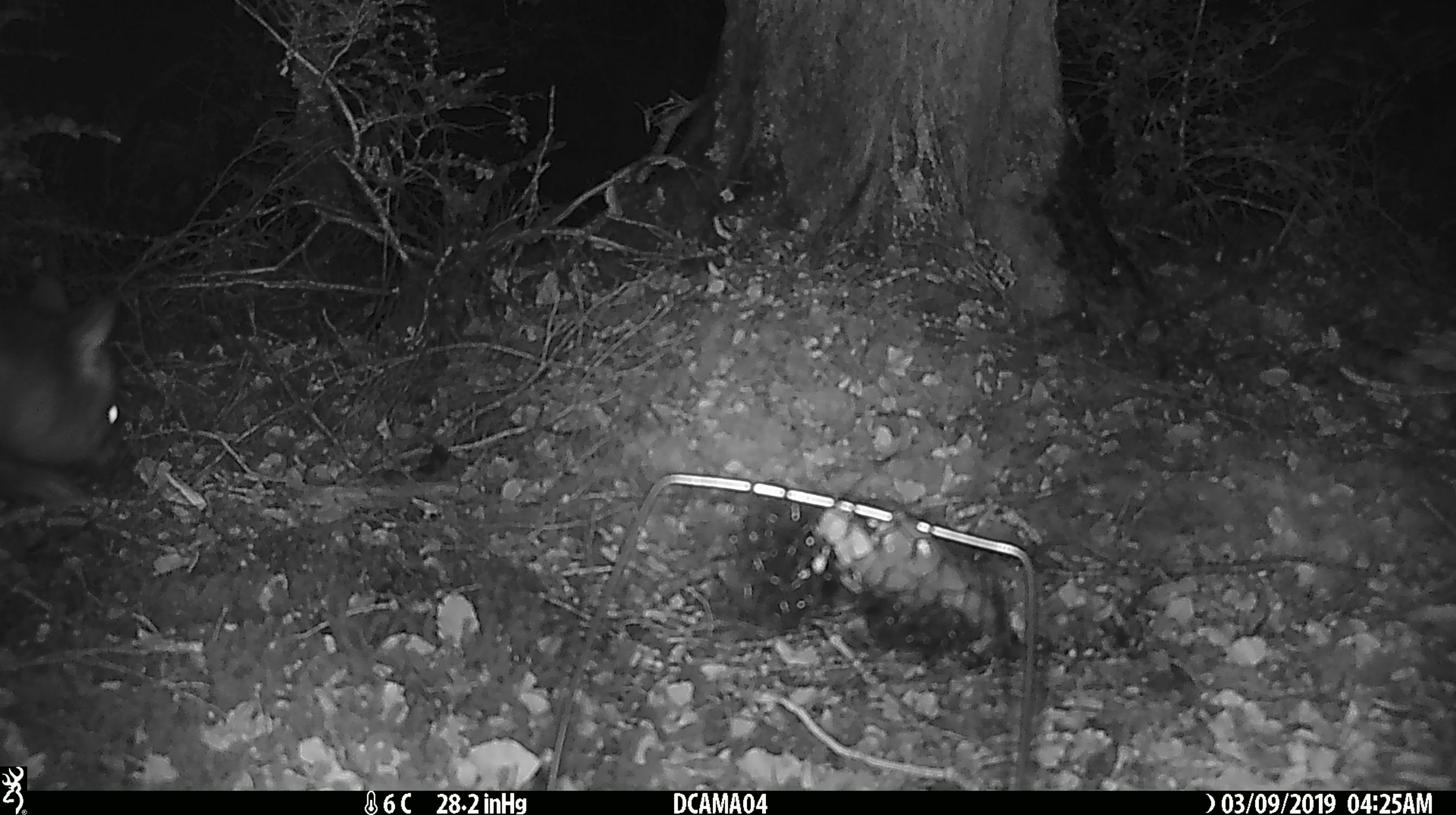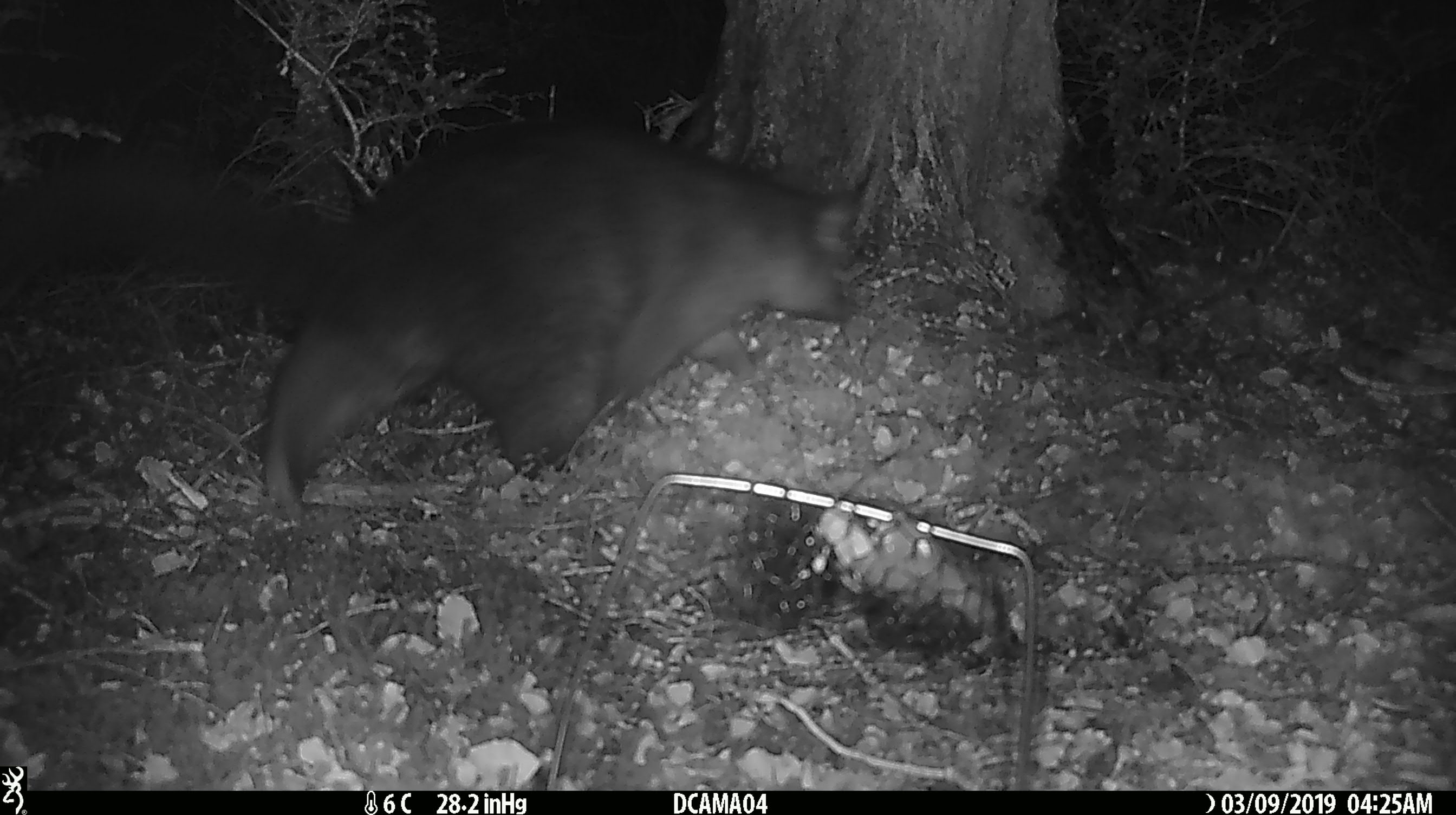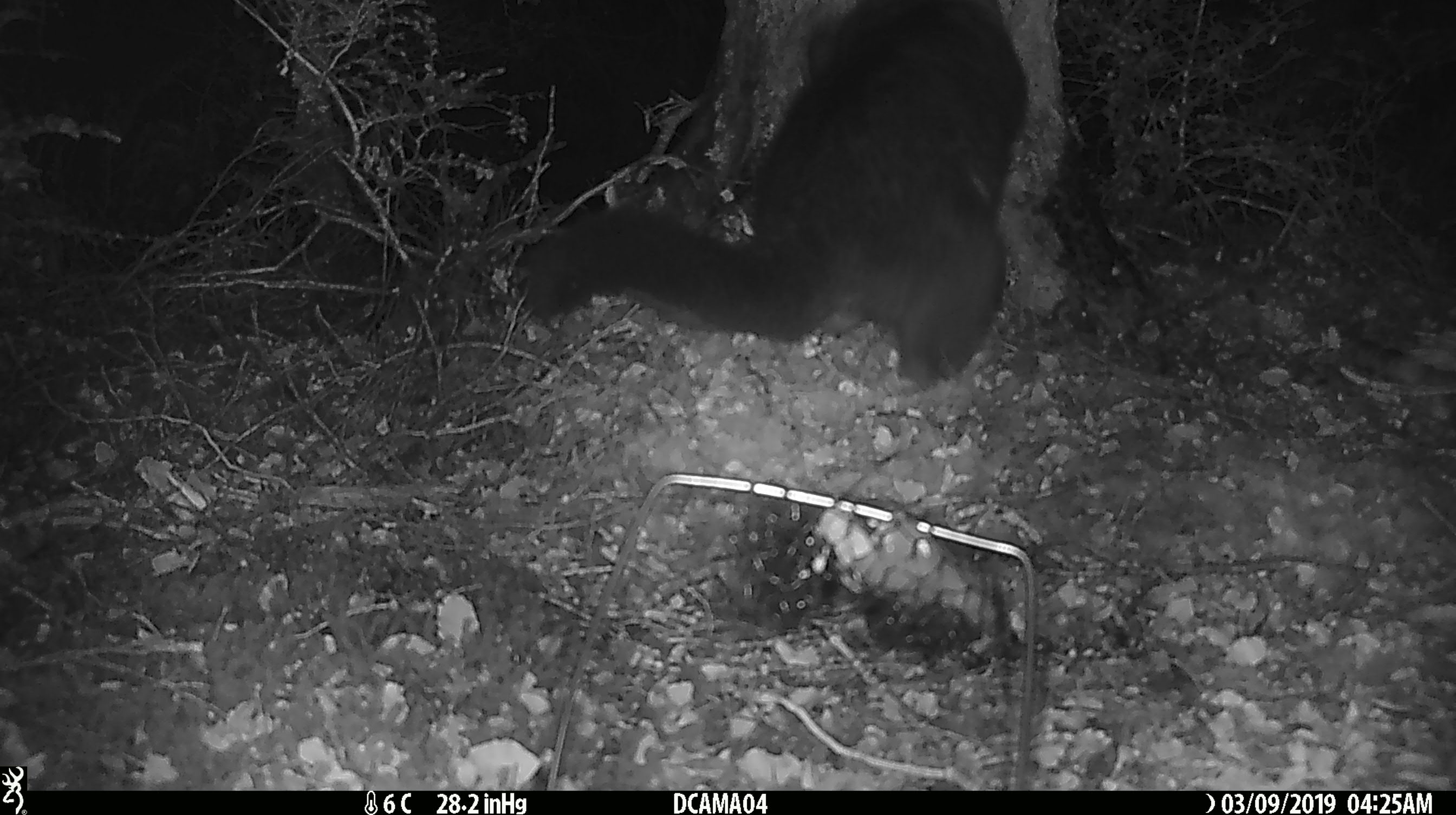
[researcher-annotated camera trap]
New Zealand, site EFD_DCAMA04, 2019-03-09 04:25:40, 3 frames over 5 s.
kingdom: Animalia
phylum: Chordata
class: Mammalia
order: Diprotodontia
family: Phalangeridae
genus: Trichosurus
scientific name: Trichosurus vulpecula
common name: common brushtail possum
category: possum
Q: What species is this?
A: Possum (common brushtail possum) (Trichosurus vulpecula).